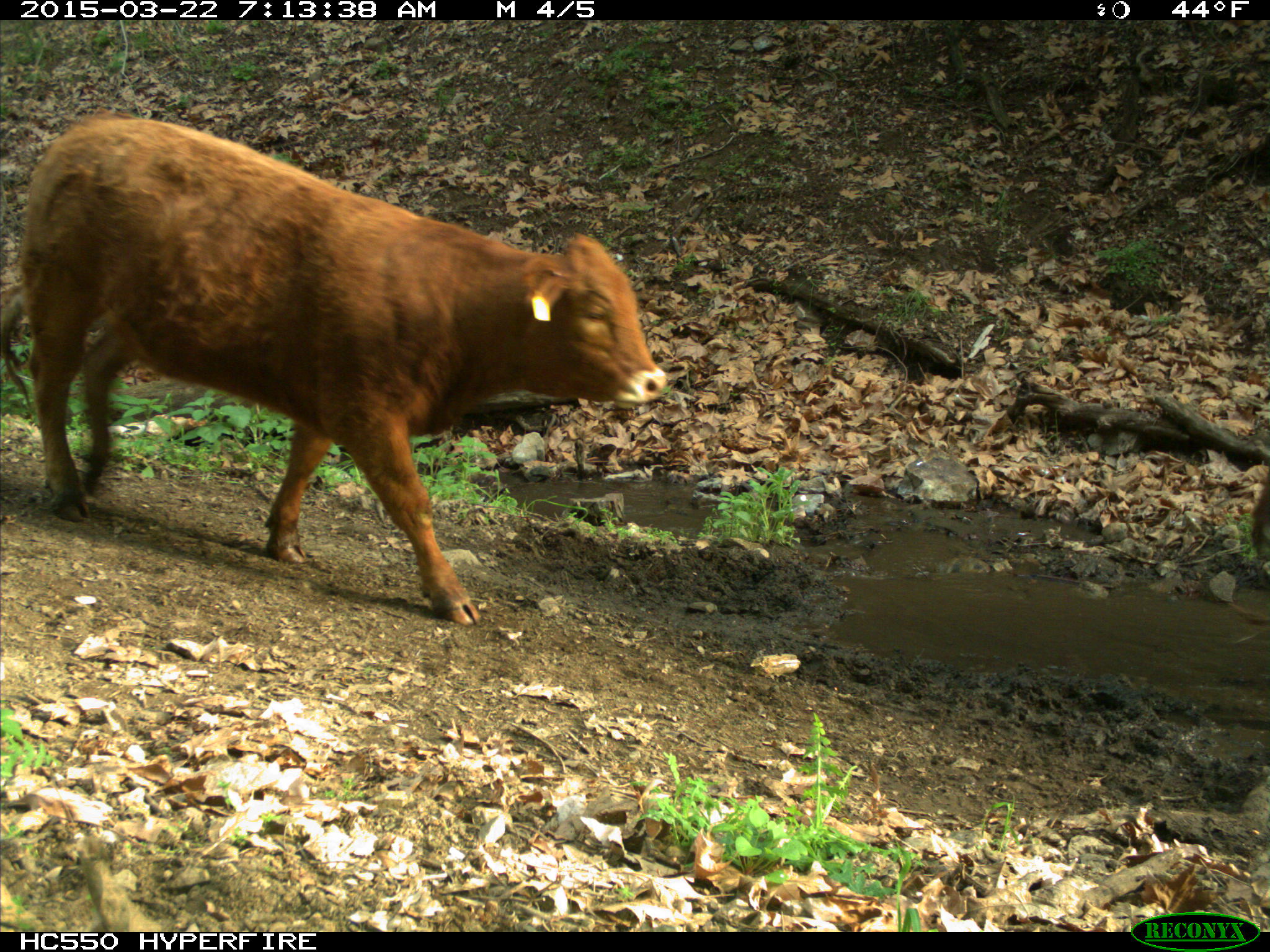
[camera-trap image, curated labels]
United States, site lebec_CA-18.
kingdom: Animalia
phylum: Chordata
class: Mammalia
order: Artiodactyla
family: Bovidae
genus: Bos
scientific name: Bos taurus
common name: domestic cow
Bos taurus (domestic cow).